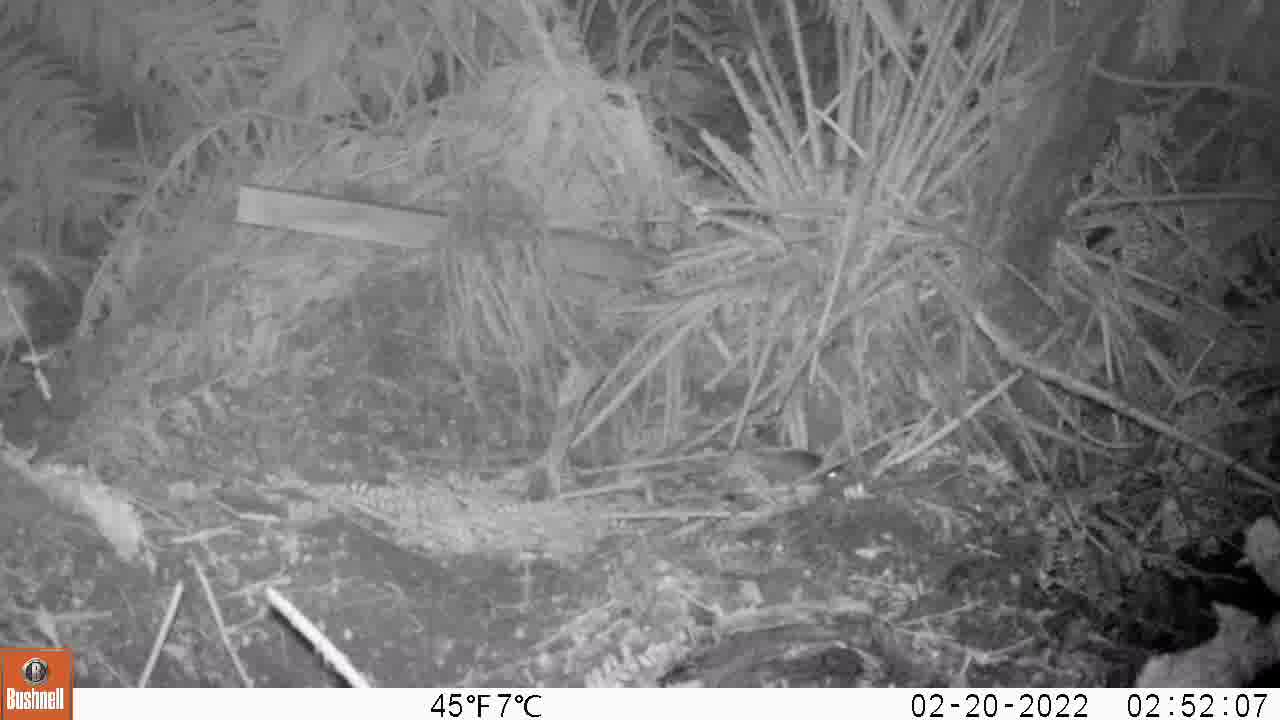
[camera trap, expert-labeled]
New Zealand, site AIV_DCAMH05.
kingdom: Animalia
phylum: Chordata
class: Mammalia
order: Rodentia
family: Muridae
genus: Mus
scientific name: Mus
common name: mouse